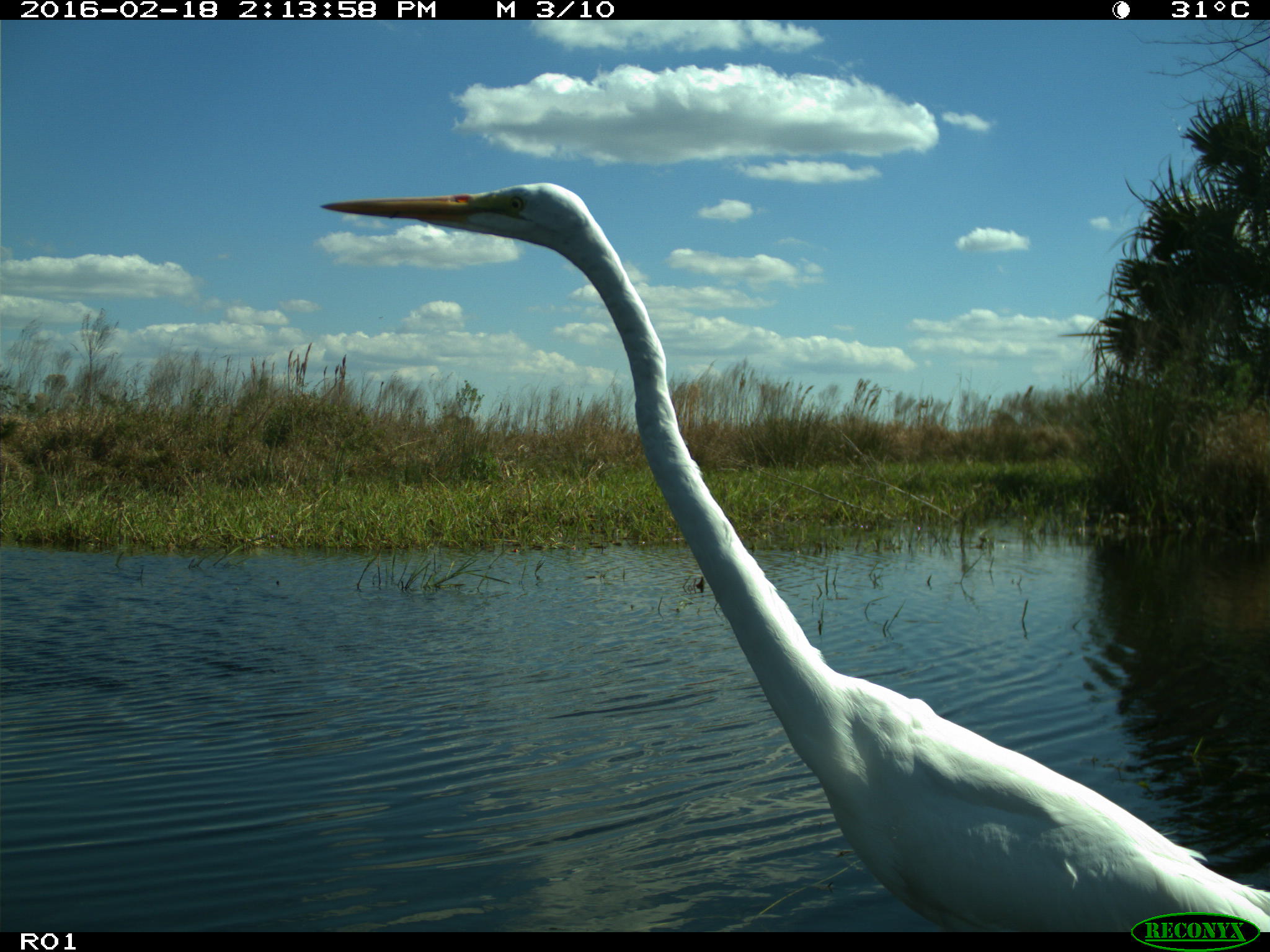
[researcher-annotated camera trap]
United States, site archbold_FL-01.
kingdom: Animalia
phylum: Chordata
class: Aves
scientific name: Aves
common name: birds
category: unidentified bird